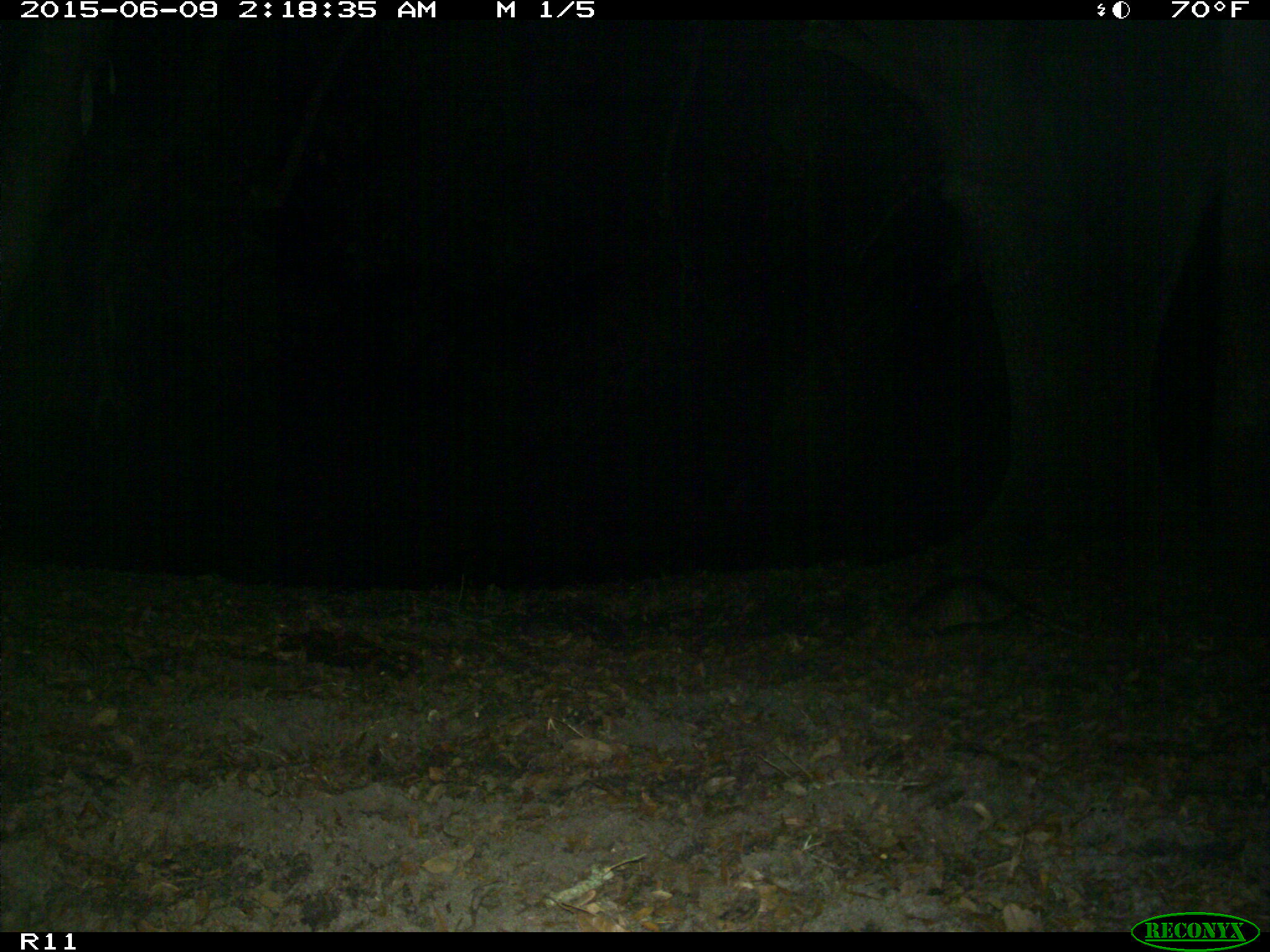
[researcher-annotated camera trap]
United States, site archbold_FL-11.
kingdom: Animalia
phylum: Chordata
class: Mammalia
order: Cingulata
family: Dasypodidae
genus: Dasypus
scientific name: Dasypus novemcinctus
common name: nine-banded armadillo